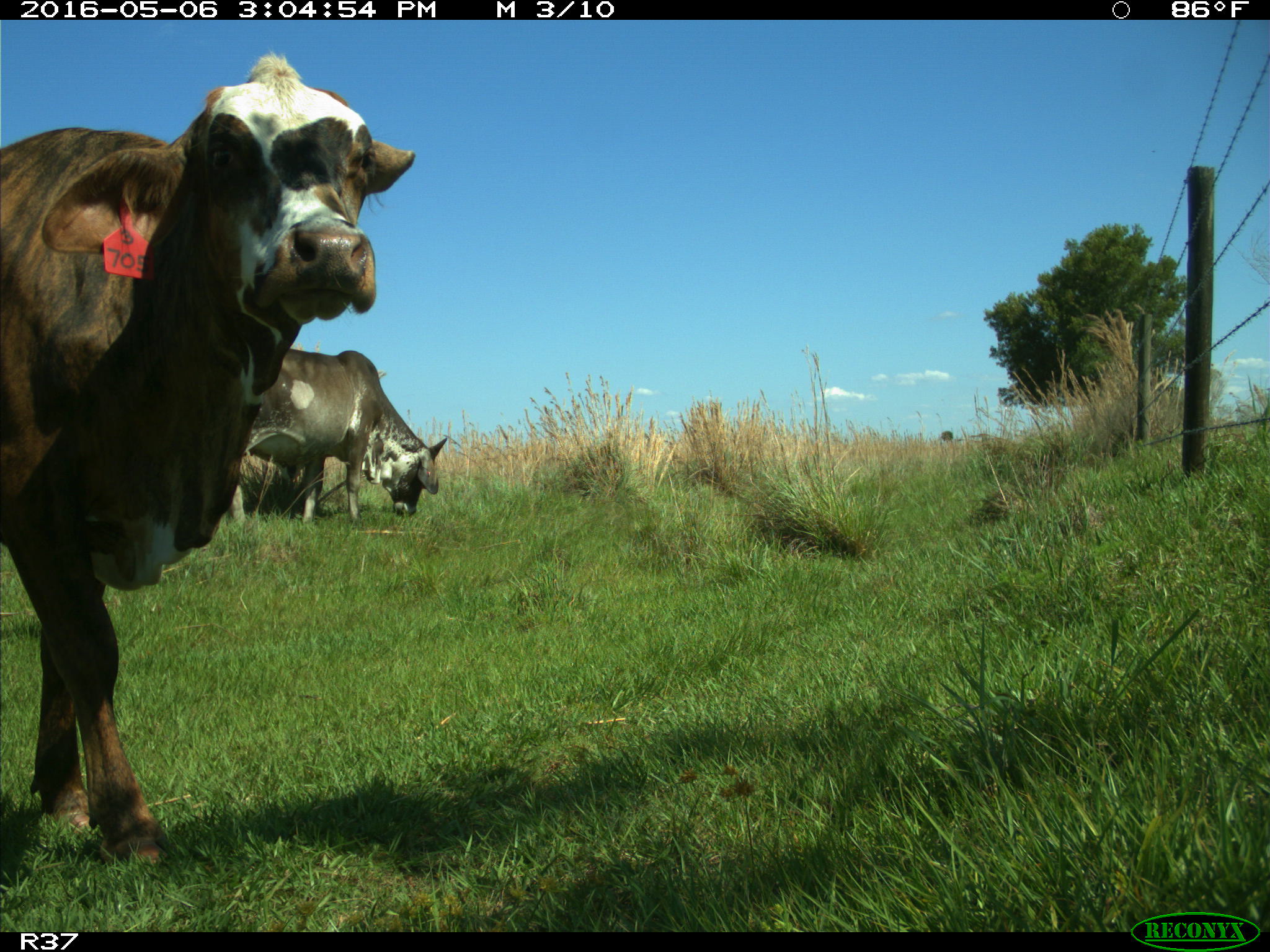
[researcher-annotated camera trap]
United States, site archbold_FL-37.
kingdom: Animalia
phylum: Chordata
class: Mammalia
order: Artiodactyla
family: Bovidae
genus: Bos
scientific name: Bos taurus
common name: domestic cow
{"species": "Bos taurus (domestic cow)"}